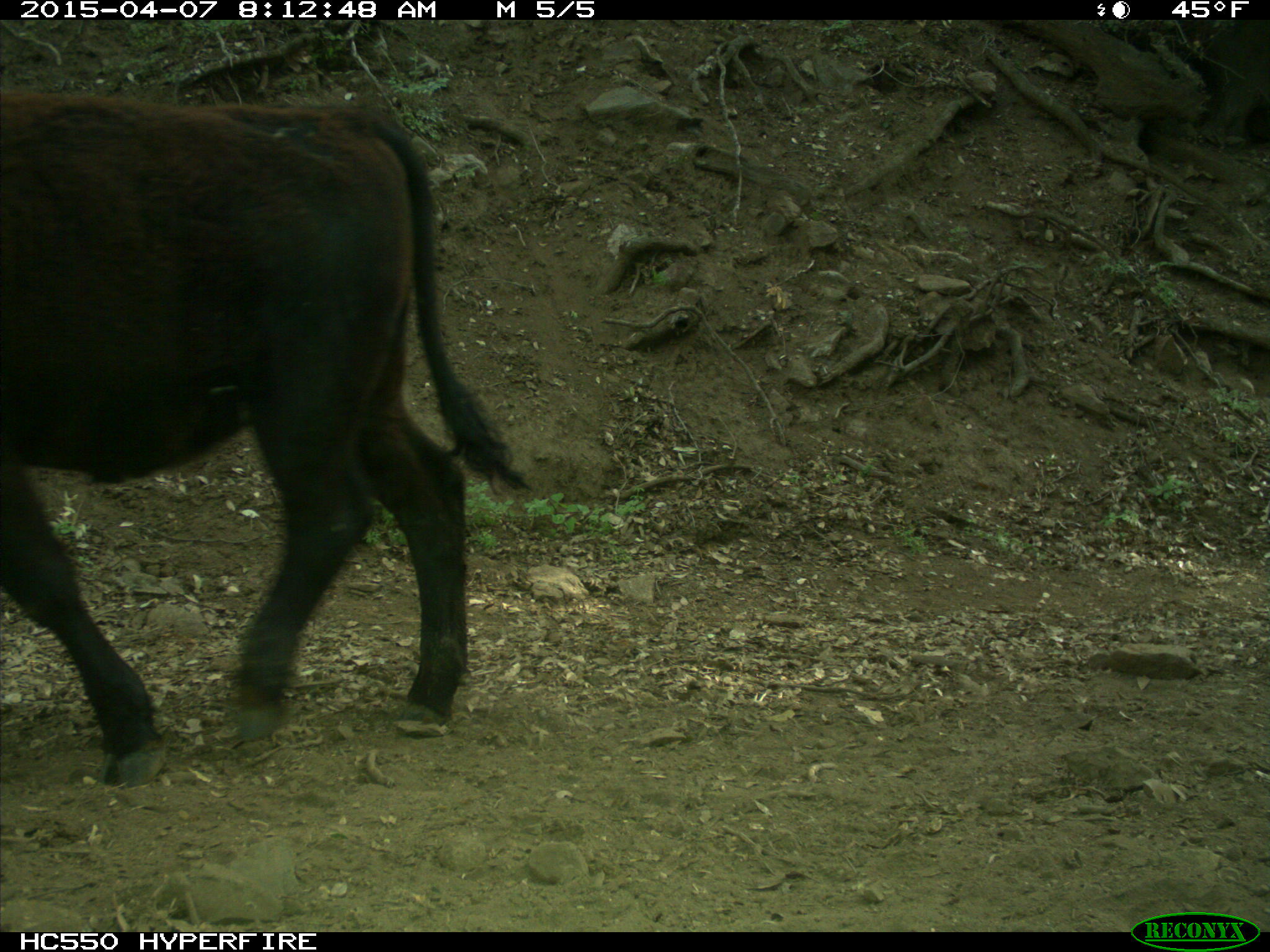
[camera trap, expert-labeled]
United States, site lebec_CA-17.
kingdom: Animalia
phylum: Chordata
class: Mammalia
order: Artiodactyla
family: Bovidae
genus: Bos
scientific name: Bos taurus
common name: domestic cow